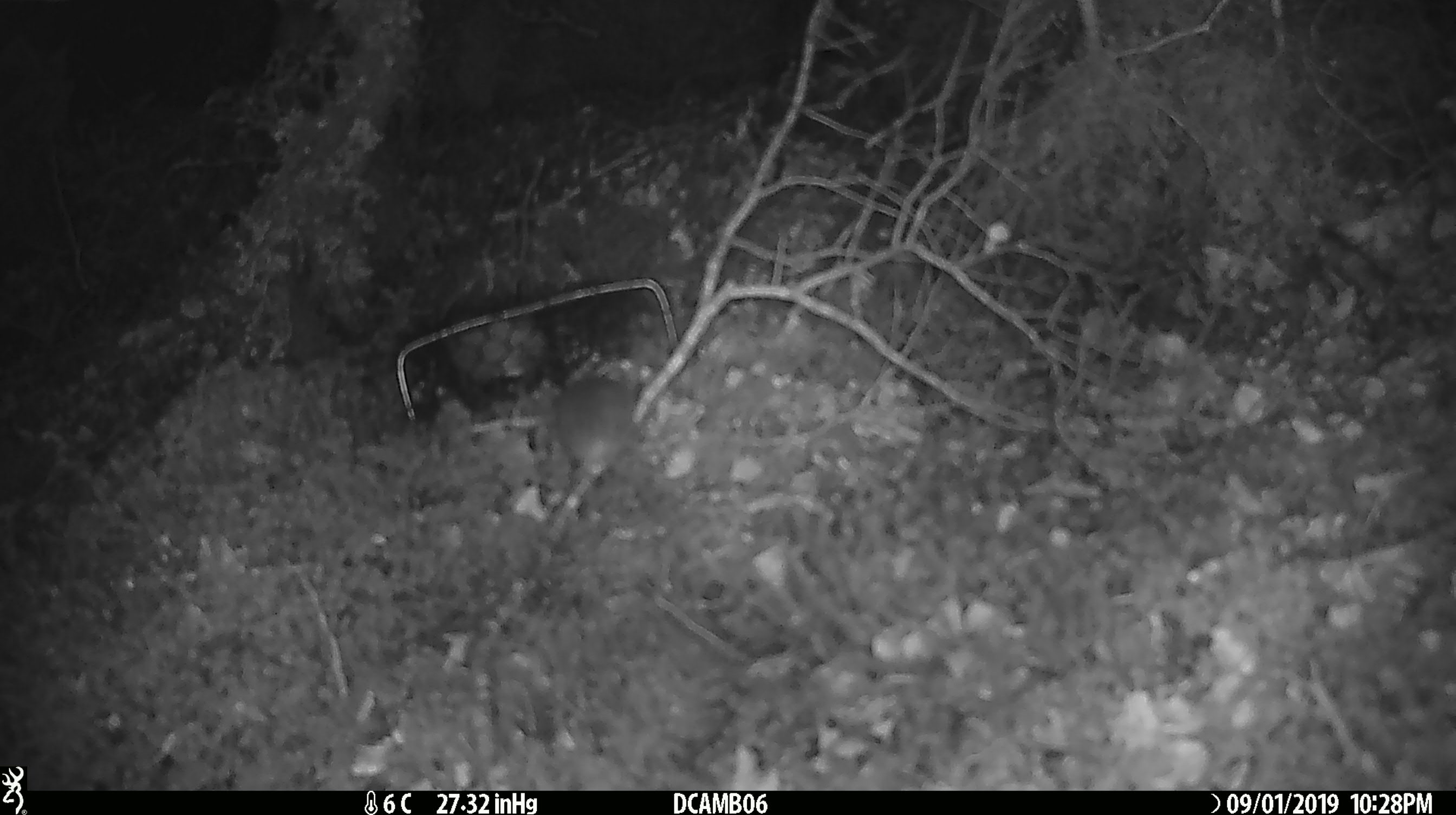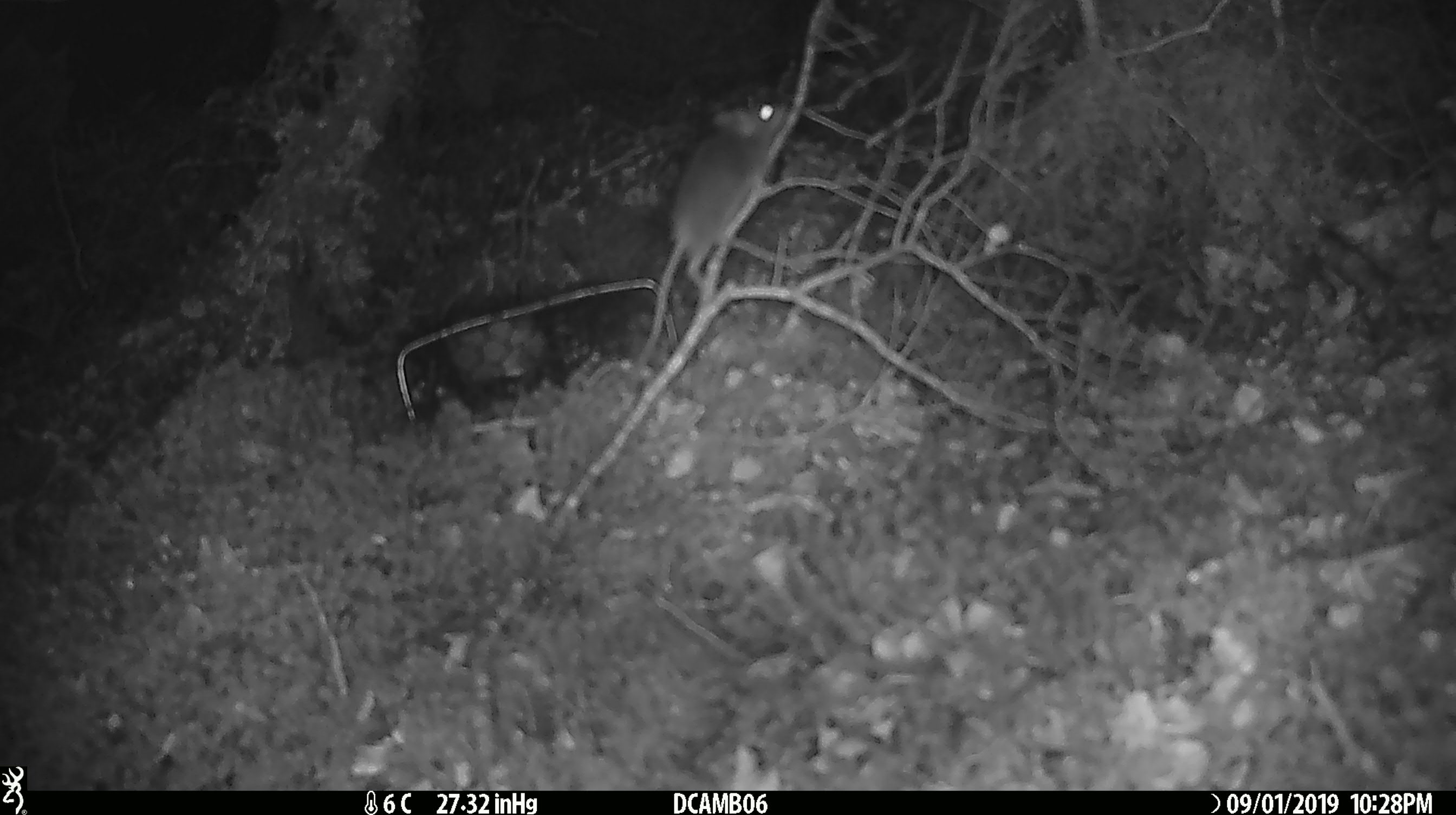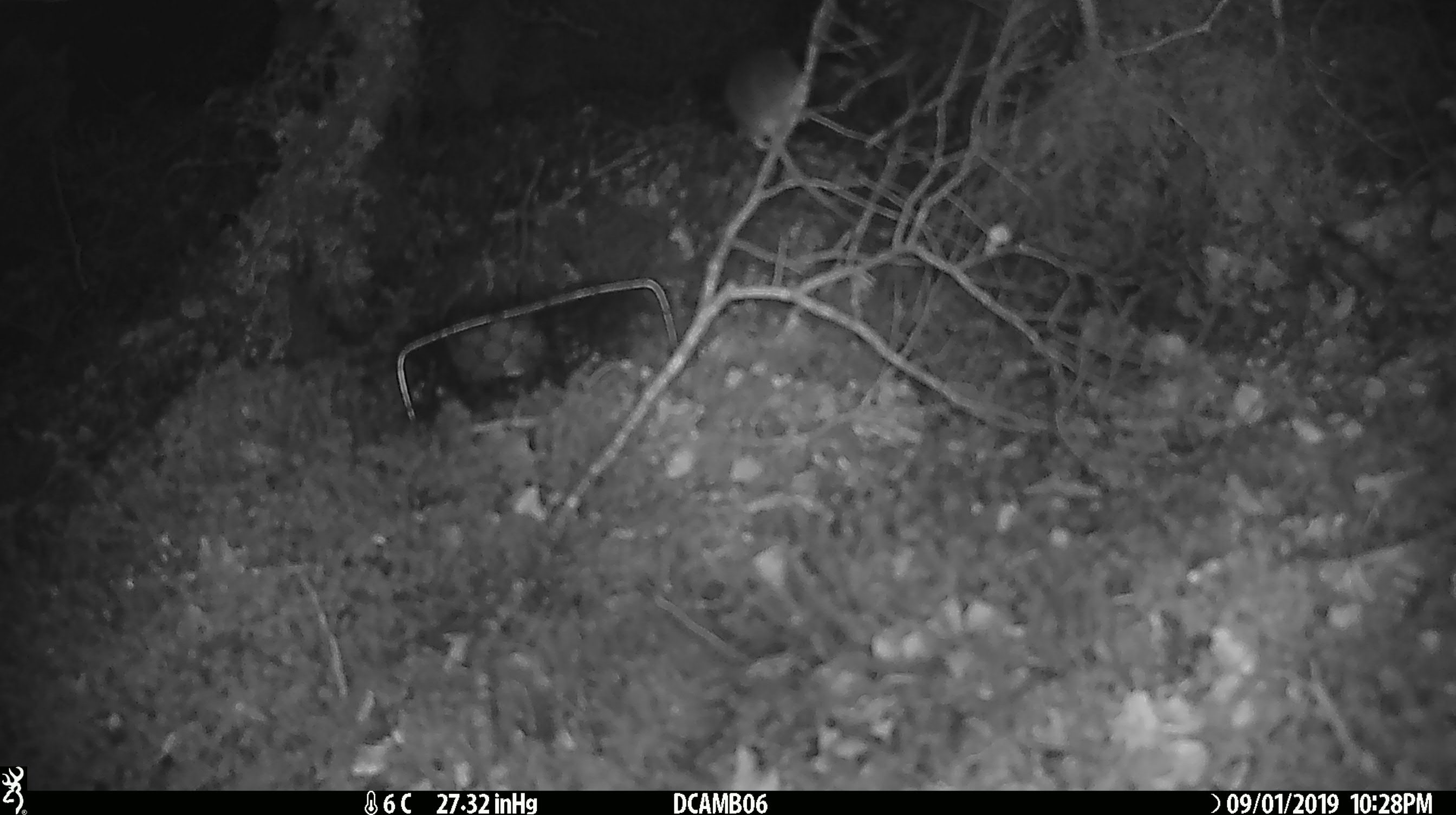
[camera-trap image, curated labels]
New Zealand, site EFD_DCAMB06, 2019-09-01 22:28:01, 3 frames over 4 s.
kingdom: Animalia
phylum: Chordata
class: Mammalia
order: Rodentia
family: Muridae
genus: Mus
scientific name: Mus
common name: mouse